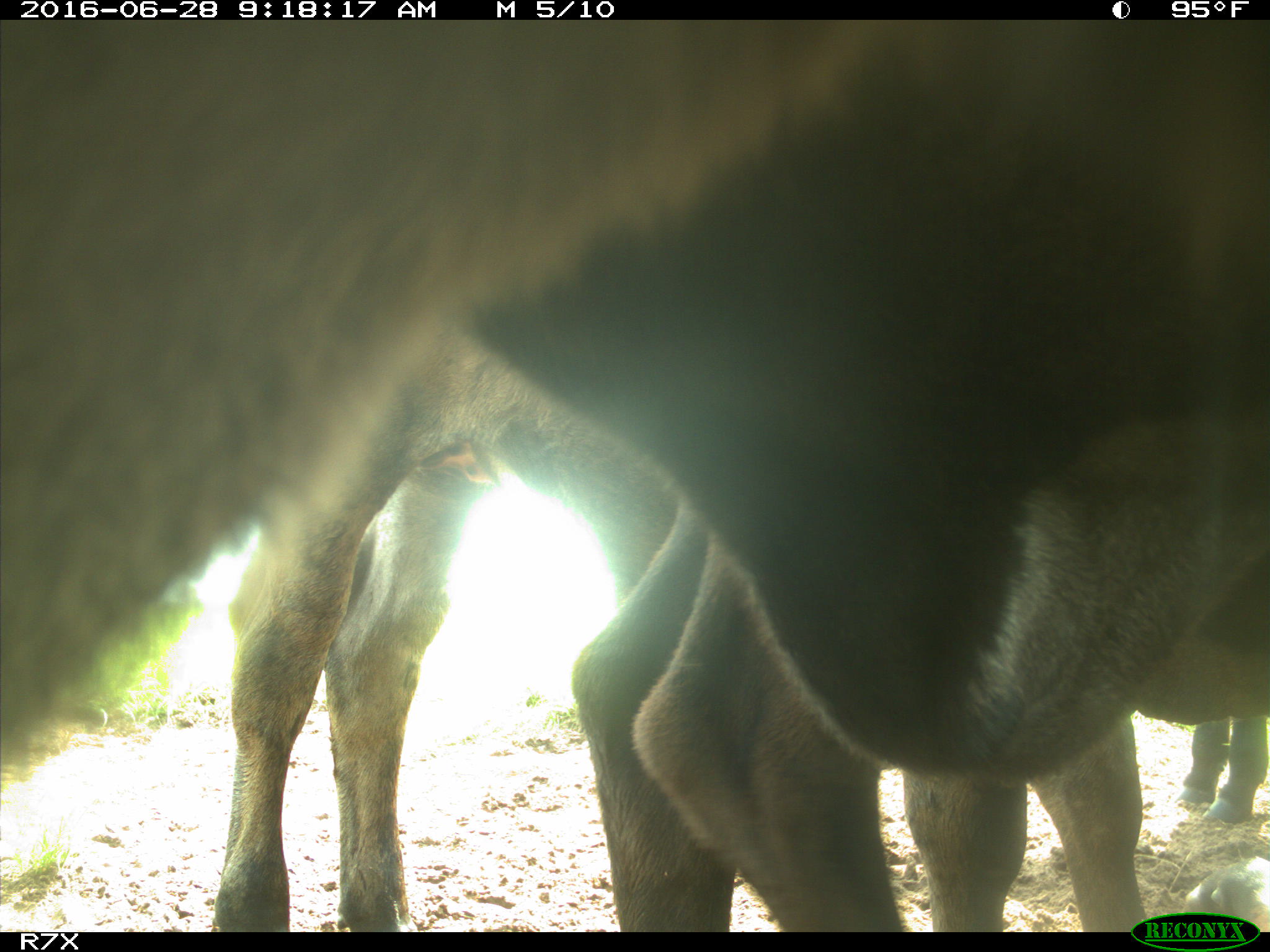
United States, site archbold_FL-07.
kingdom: Animalia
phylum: Chordata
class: Mammalia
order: Artiodactyla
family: Bovidae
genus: Bos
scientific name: Bos taurus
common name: domestic cow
Bos taurus (domestic cow).